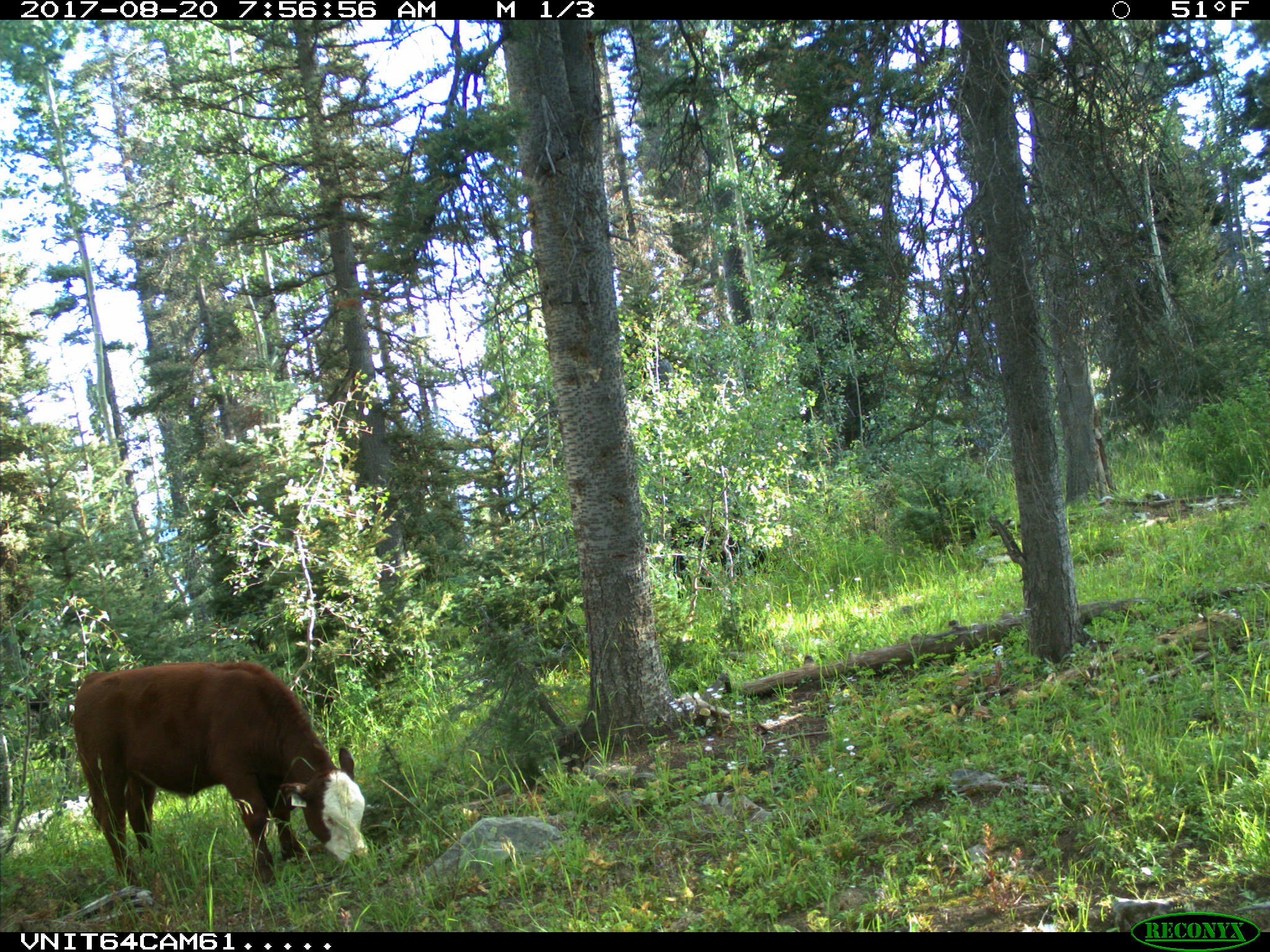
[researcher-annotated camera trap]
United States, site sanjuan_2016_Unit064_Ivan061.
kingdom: Animalia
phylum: Chordata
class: Mammalia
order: Artiodactyla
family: Bovidae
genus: Bos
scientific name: Bos taurus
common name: domestic cow